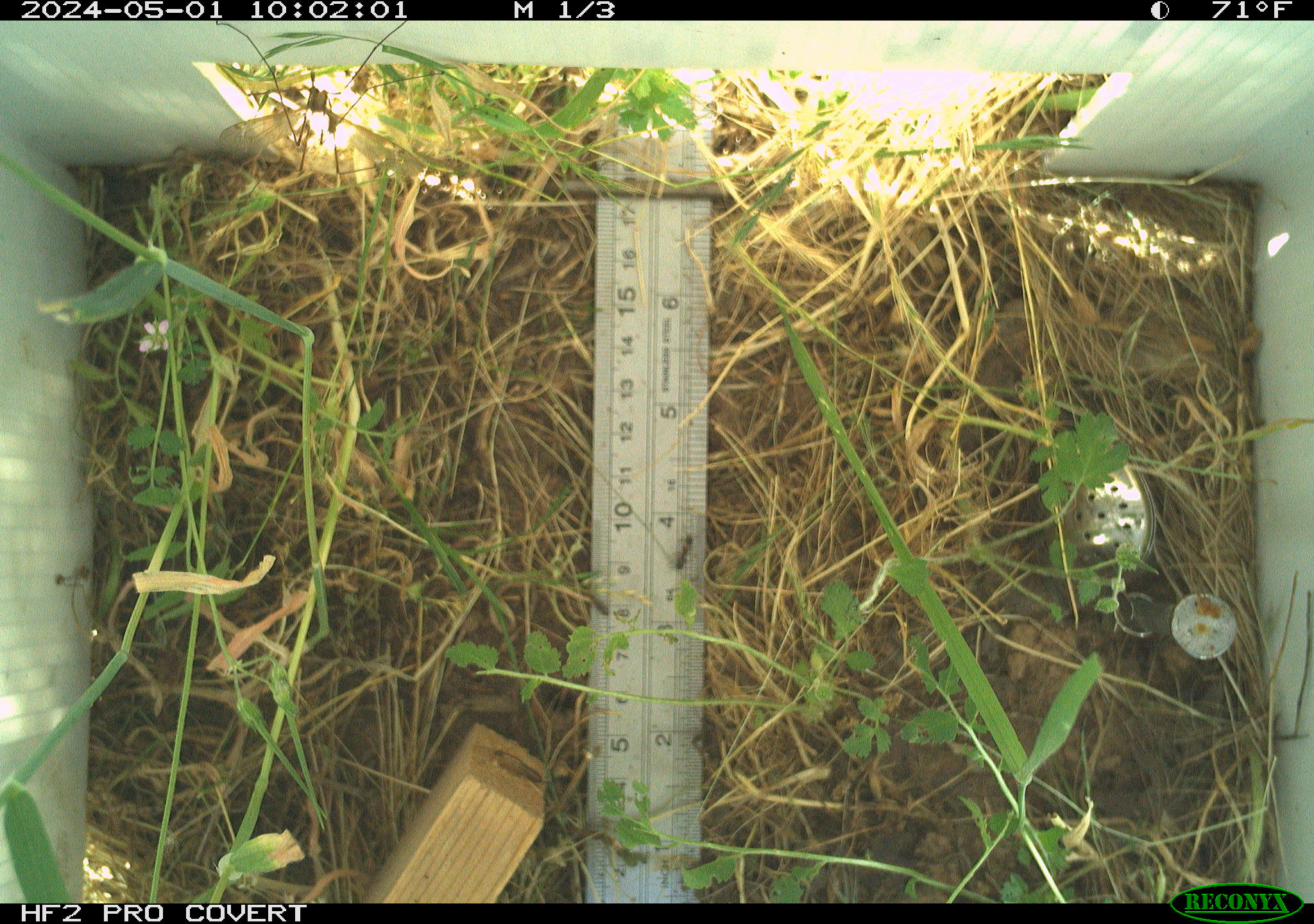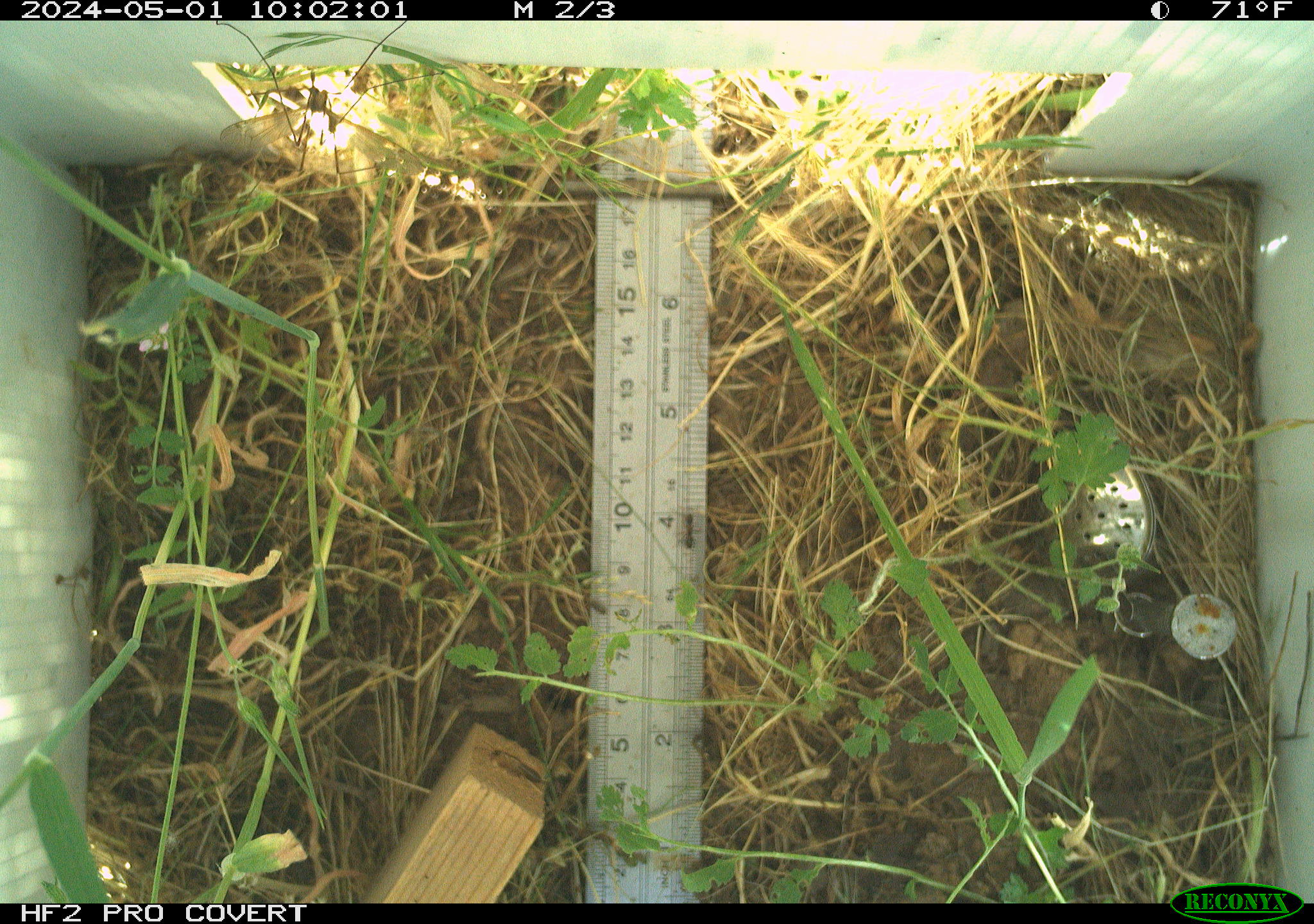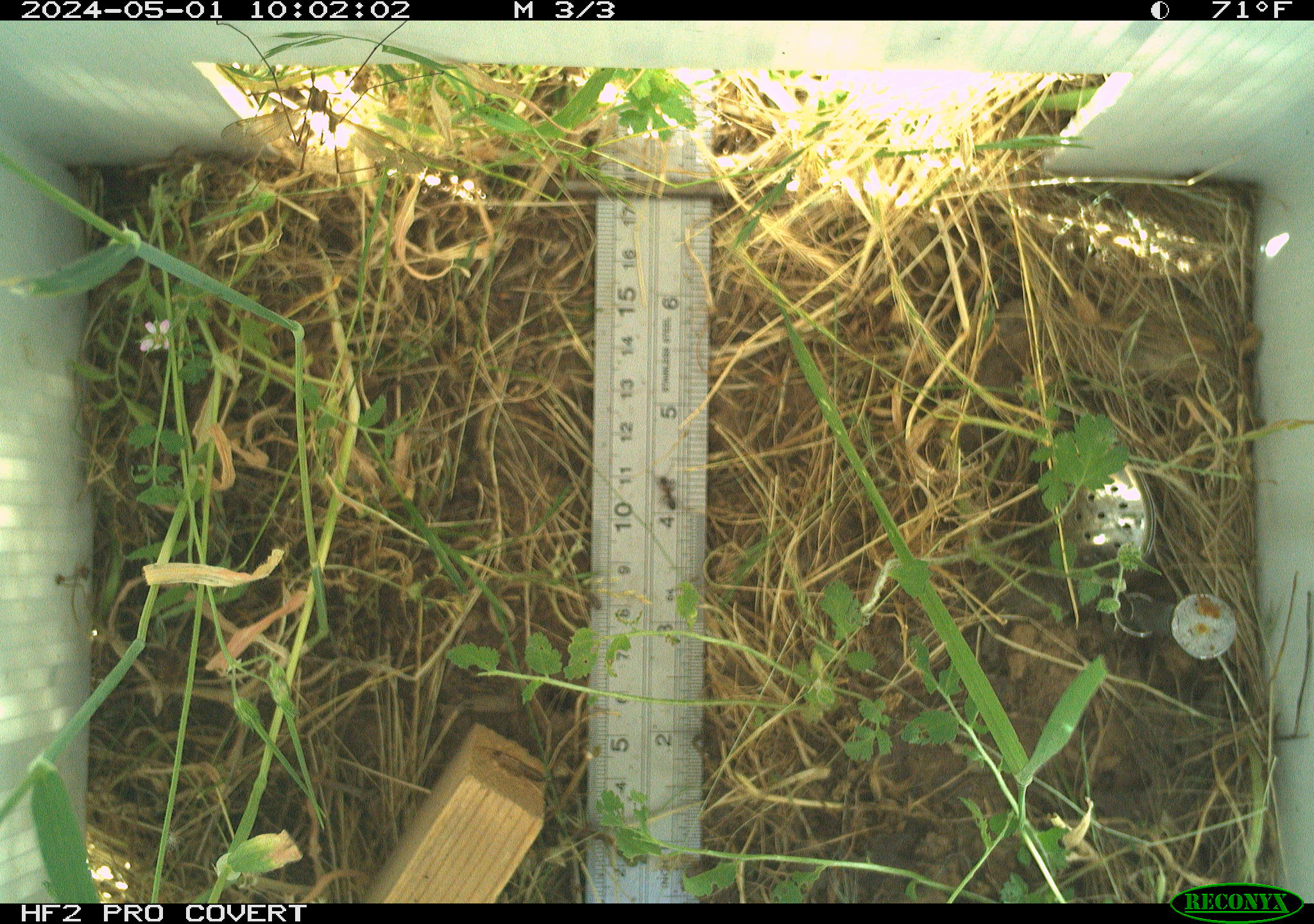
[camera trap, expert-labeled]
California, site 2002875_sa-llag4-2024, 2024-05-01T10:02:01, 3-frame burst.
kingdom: Animalia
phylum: Arthropoda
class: Insecta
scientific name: Insecta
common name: insect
Insect (Insecta).